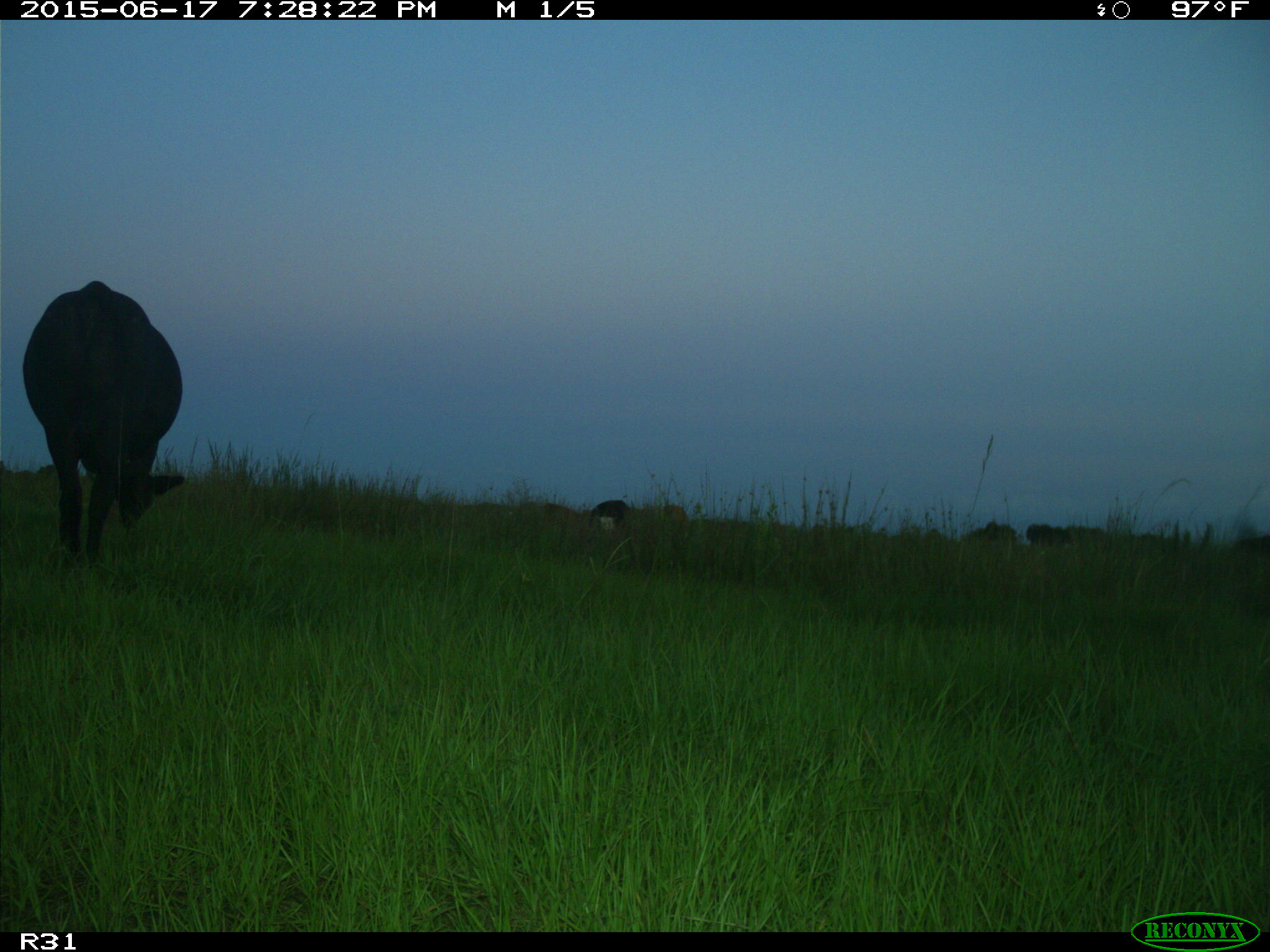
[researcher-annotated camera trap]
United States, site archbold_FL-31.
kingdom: Animalia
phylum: Chordata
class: Mammalia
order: Artiodactyla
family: Bovidae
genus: Bos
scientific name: Bos taurus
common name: domestic cow